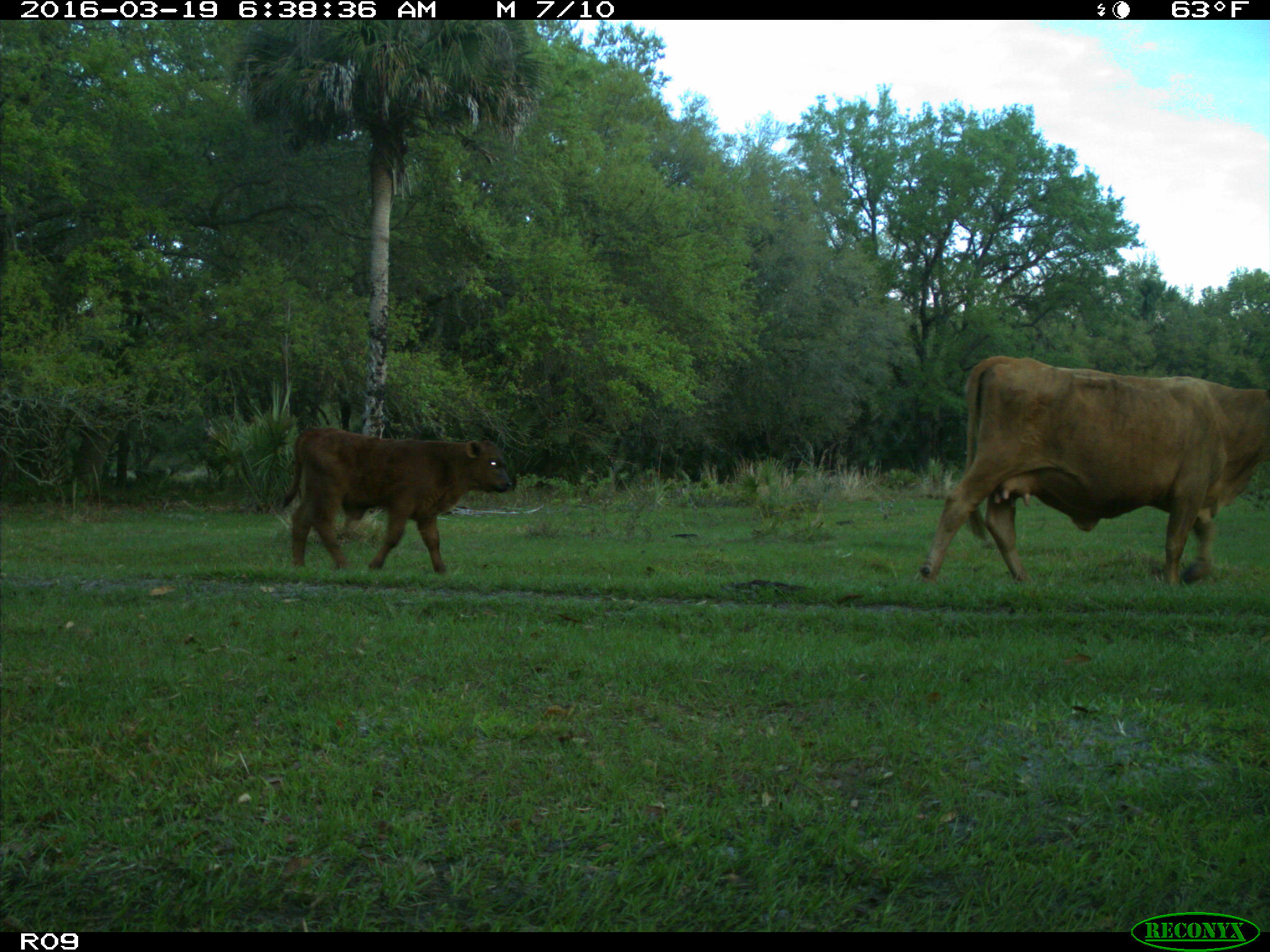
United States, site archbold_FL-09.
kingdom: Animalia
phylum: Chordata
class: Mammalia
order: Artiodactyla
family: Bovidae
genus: Bos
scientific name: Bos taurus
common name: domestic cow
Bos taurus (domestic cow).